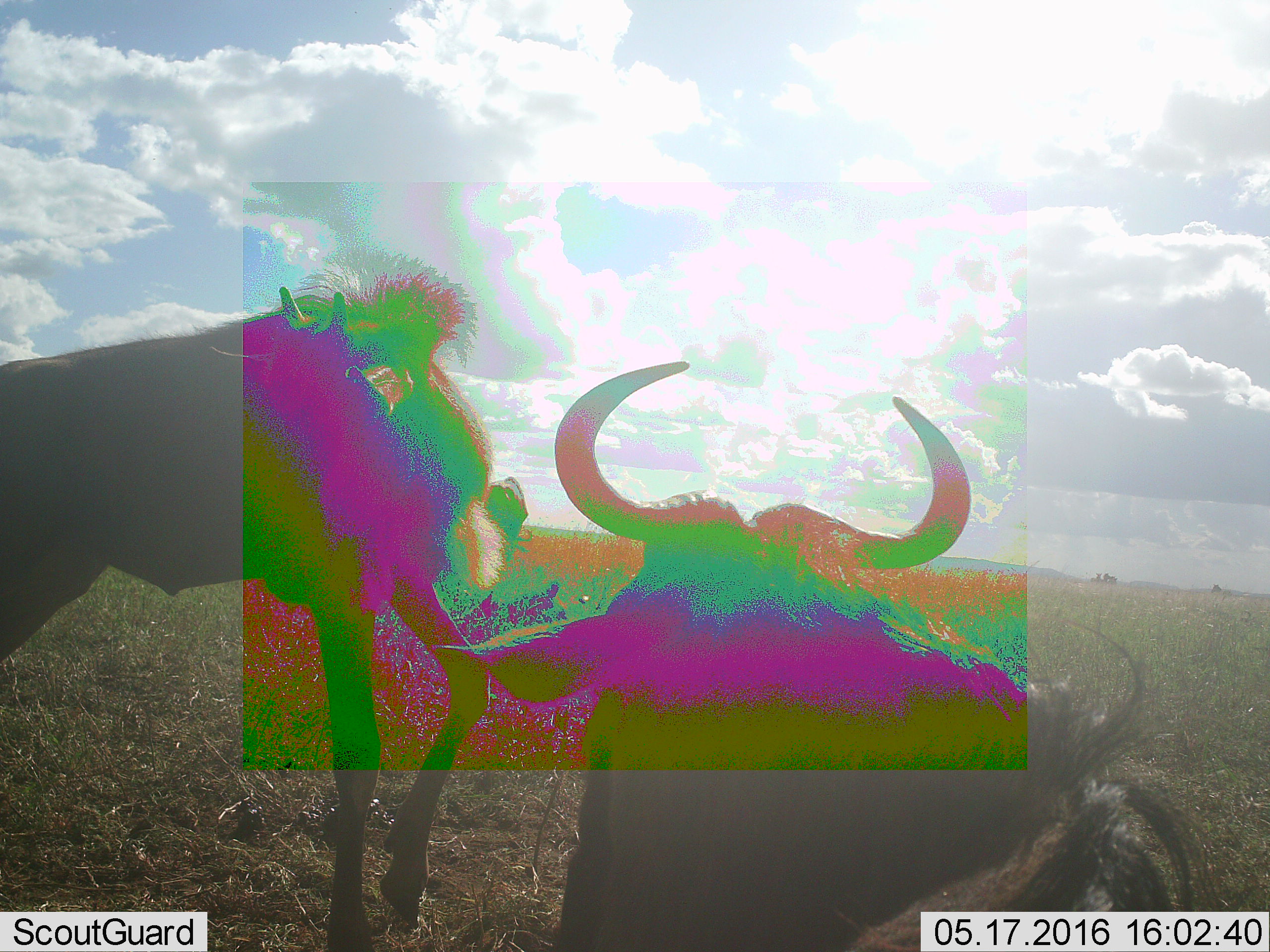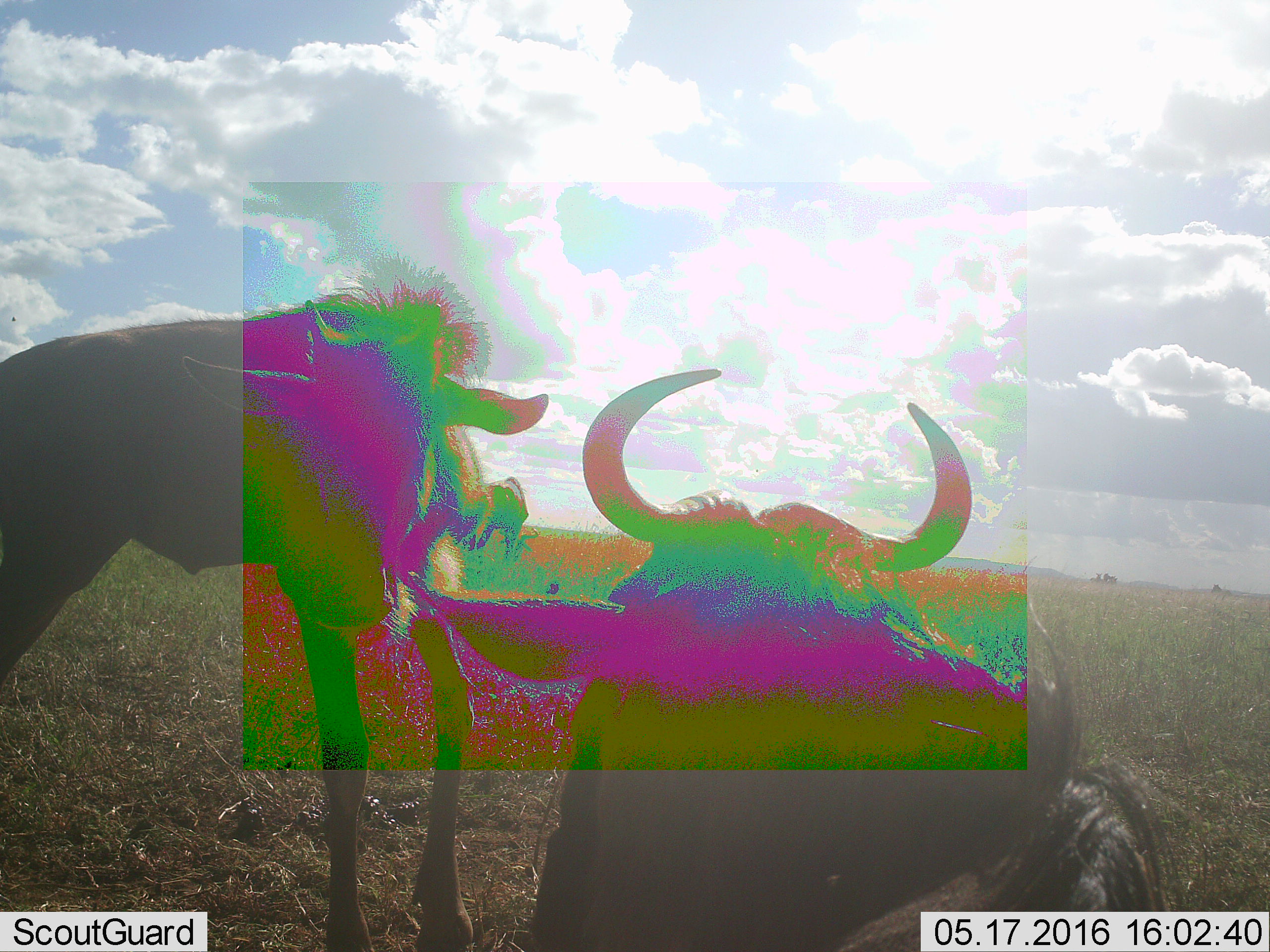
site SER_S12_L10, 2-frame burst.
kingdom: Animalia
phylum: Chordata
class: Mammalia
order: Artiodactyla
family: Bovidae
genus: Connochaetes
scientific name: Connochaetes taurinus taurinus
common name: blue wildebeest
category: wildebeestblue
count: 2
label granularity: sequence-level